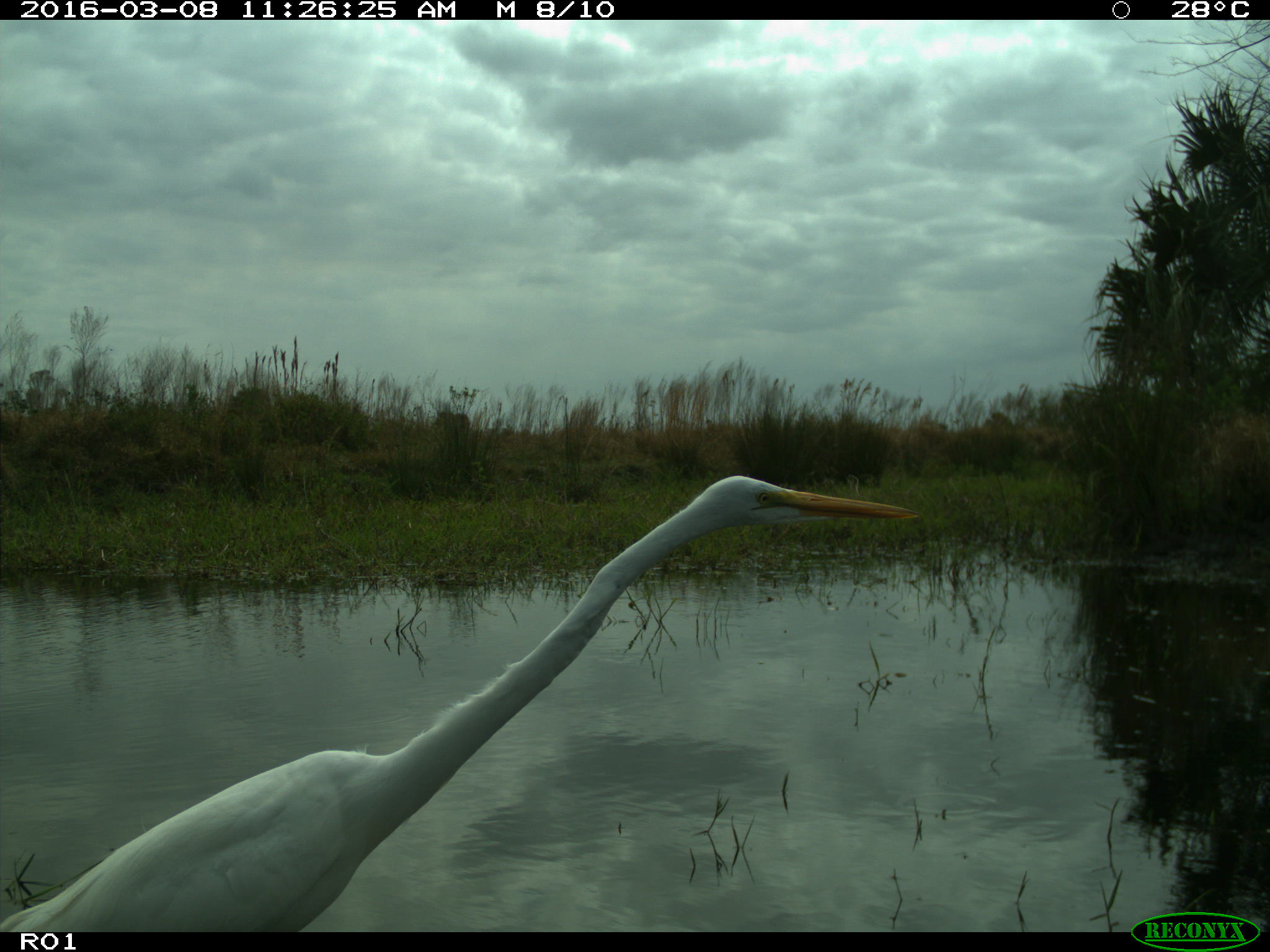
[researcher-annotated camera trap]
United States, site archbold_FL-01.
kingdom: Animalia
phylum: Chordata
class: Aves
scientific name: Aves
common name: birds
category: unidentified bird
Unidentified bird (birds) (Aves).